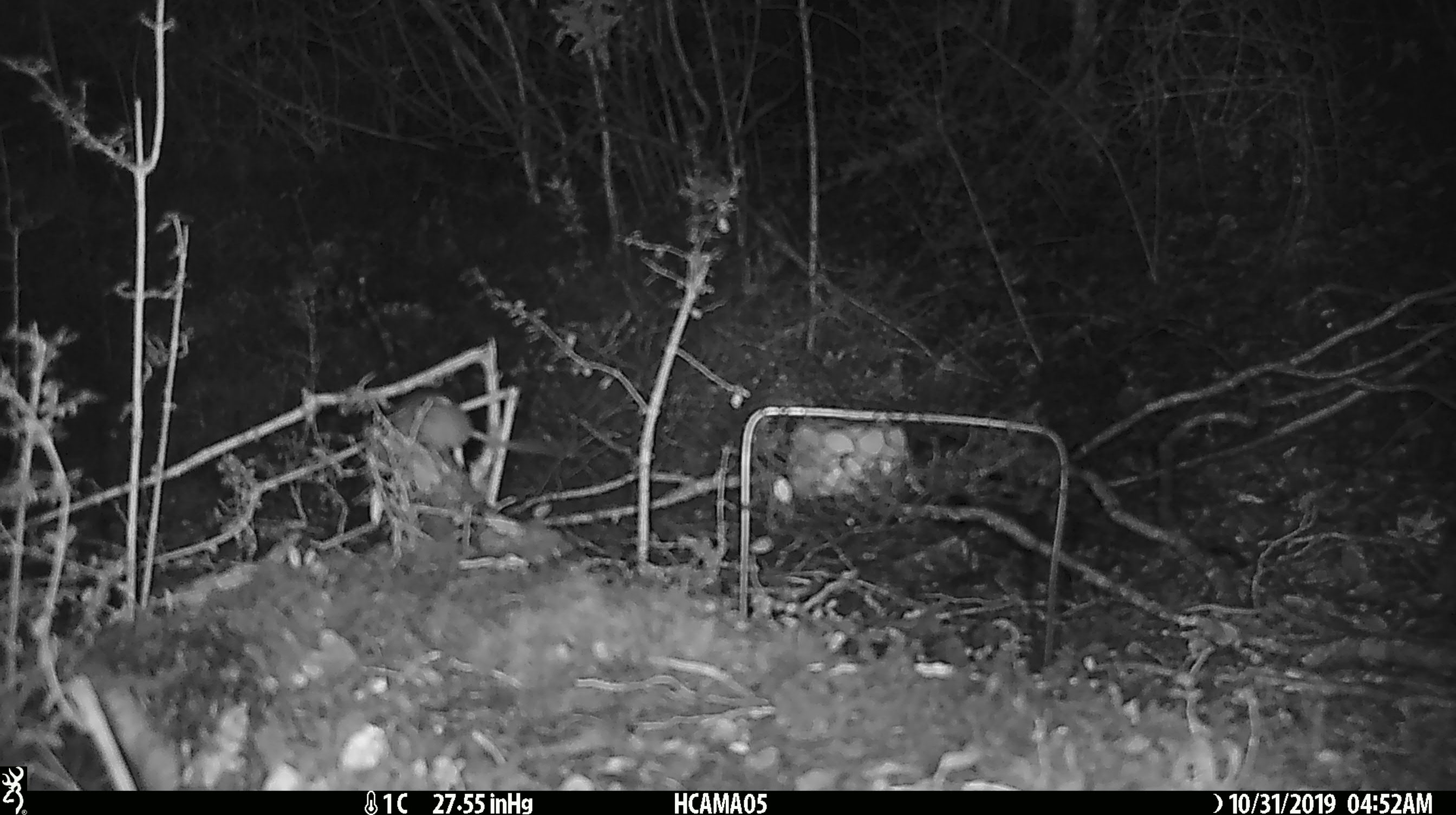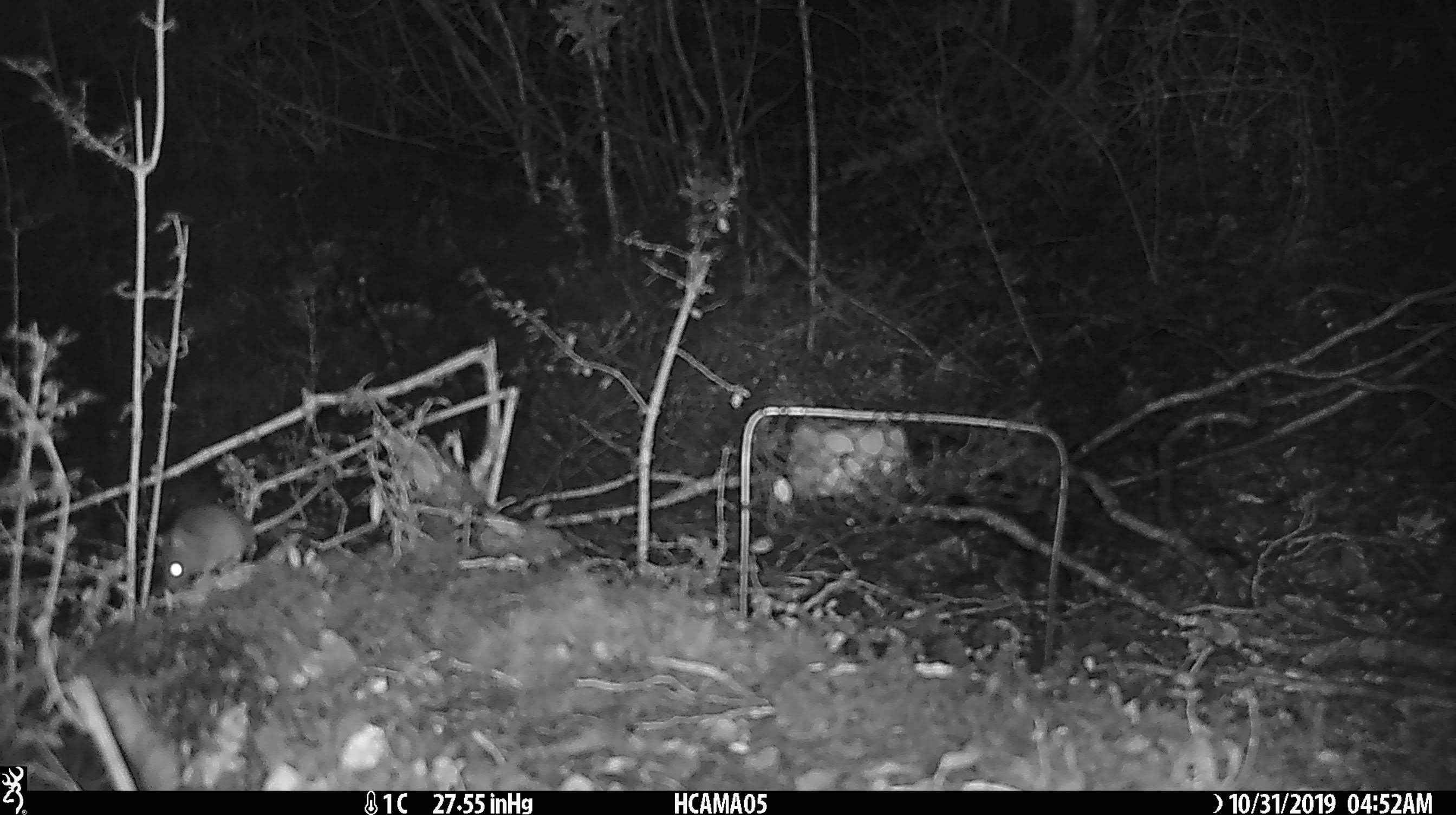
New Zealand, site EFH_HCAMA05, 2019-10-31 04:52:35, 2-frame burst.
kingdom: Animalia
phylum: Chordata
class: Mammalia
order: Rodentia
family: Muridae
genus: Mus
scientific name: Mus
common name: mouse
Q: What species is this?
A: Mouse (Mus).